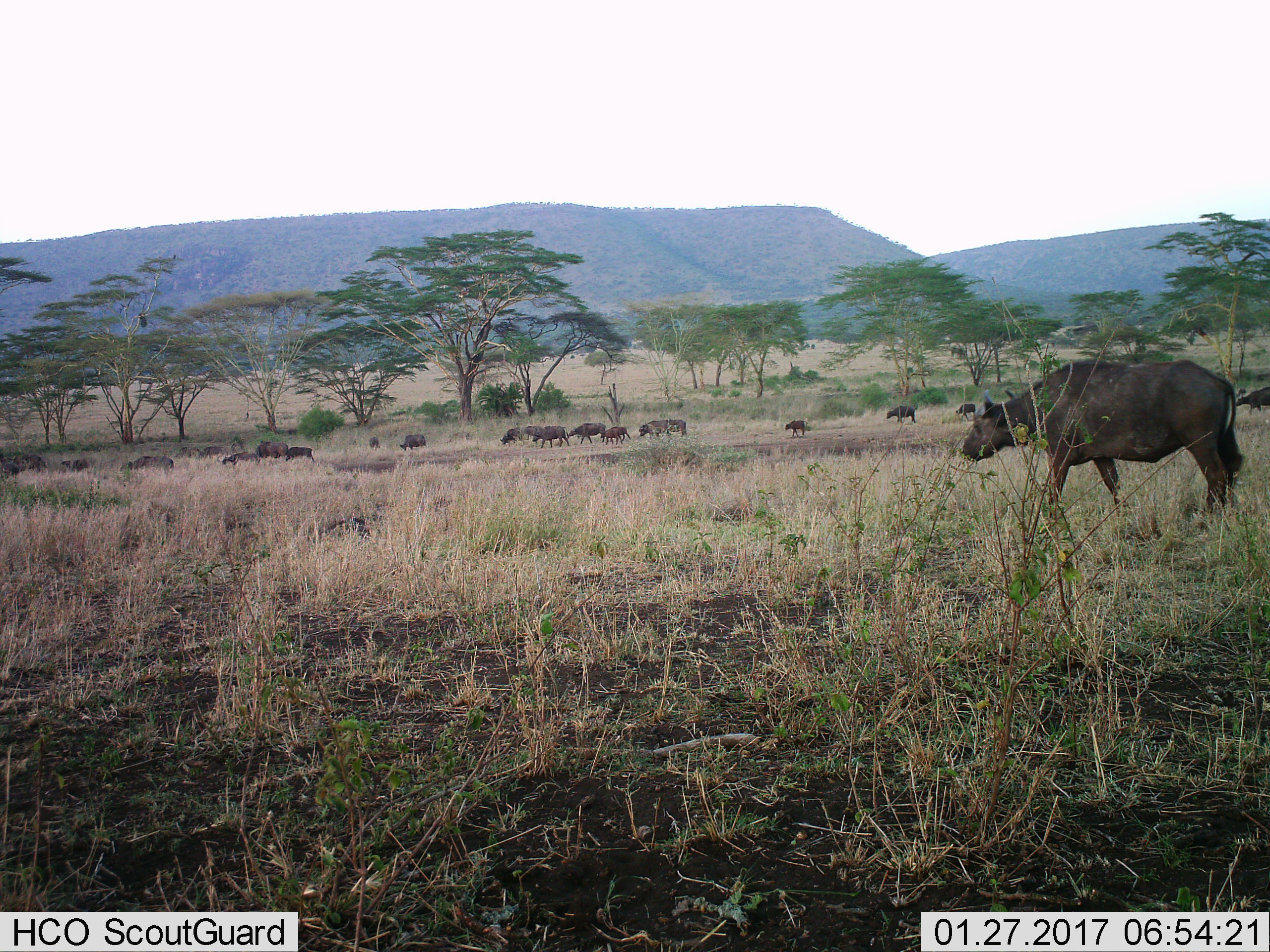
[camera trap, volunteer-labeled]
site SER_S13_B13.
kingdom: Animalia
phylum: Chordata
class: Mammalia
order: Artiodactyla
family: Bovidae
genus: Syncerus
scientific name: Syncerus caffer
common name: african buffalo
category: buffalo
Buffalo (african buffalo) (Syncerus caffer), count 11-50. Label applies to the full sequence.